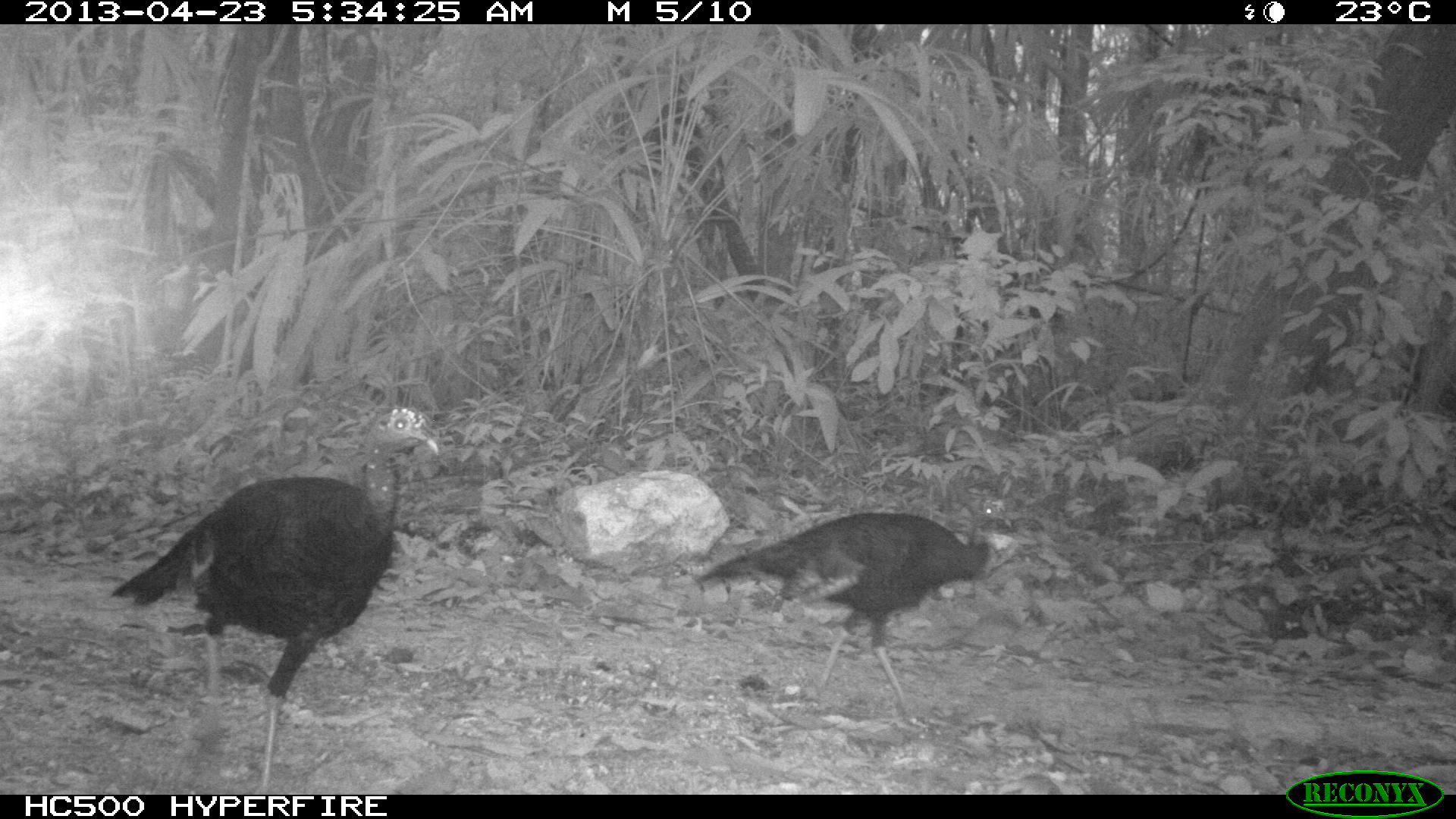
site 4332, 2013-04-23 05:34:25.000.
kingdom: Animalia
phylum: Chordata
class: Aves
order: Galliformes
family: Phasianidae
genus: Meleagris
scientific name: Meleagris ocellata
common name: ocellated turkey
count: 2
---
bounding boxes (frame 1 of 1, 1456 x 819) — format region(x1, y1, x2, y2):
meleagris ocellata: region(112, 404, 436, 789); region(694, 496, 1013, 729)